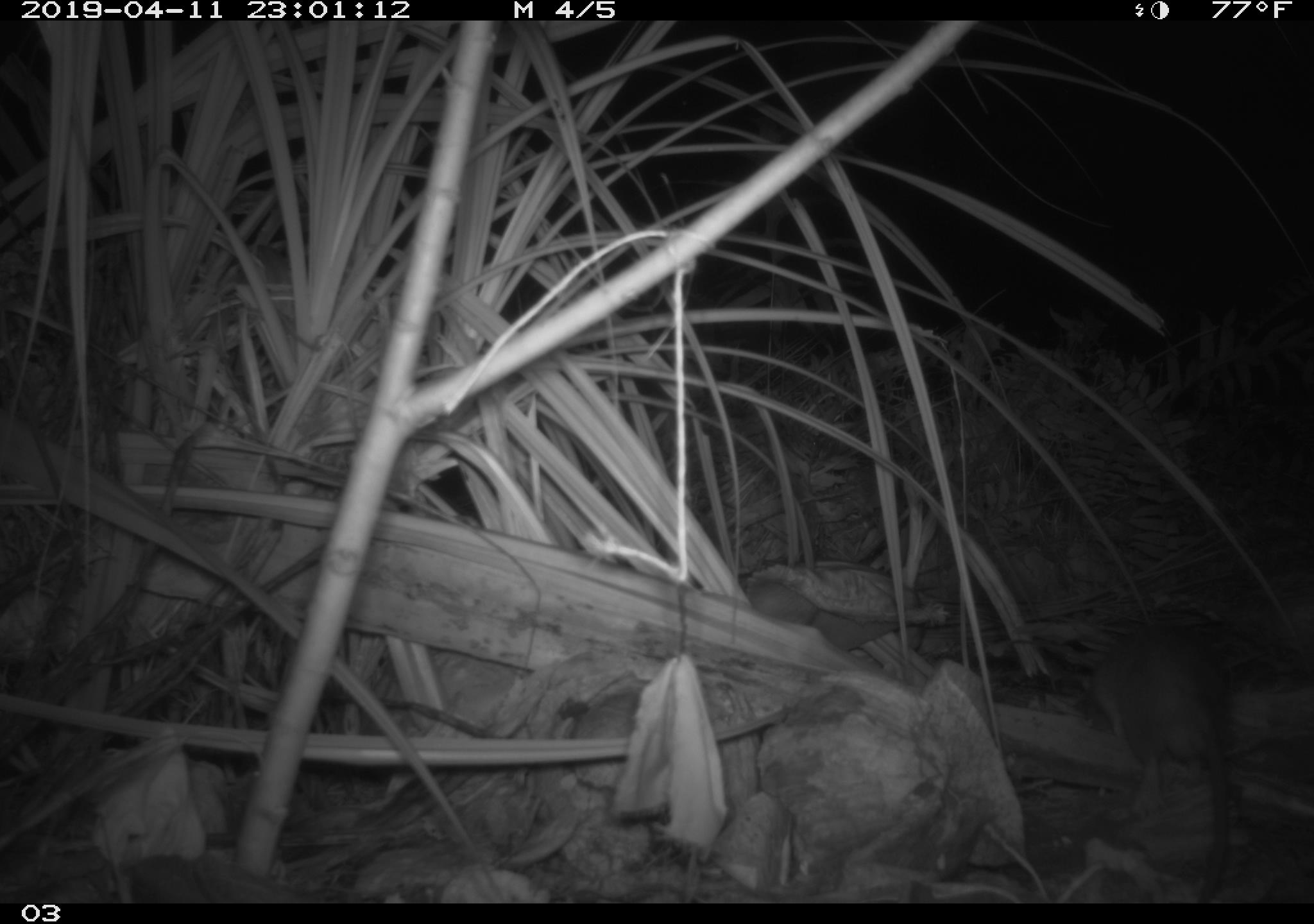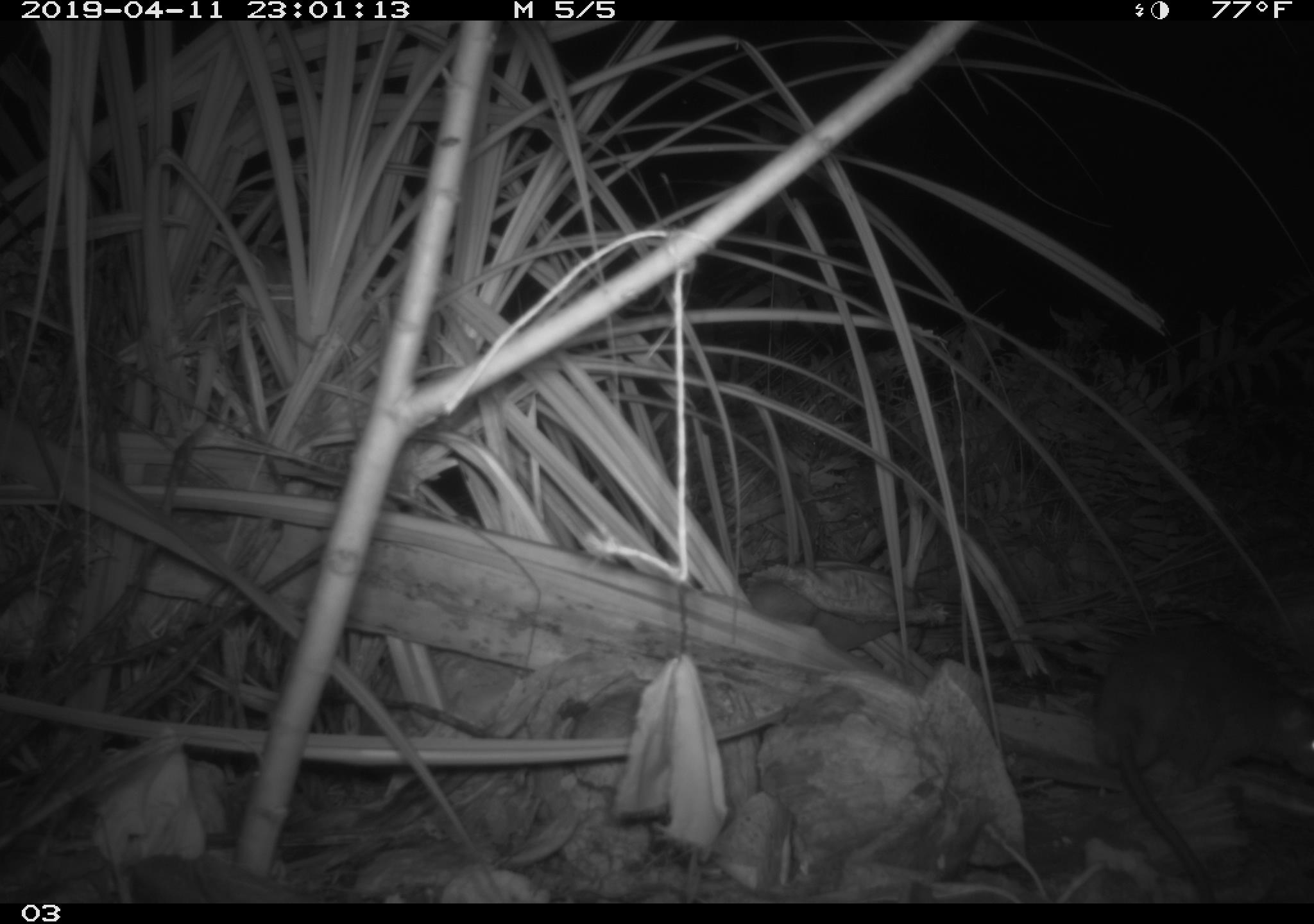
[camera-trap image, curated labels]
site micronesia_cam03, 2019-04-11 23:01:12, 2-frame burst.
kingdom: Animalia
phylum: Chordata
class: Mammalia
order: Rodentia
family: Muridae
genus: Rattus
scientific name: Rattus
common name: rat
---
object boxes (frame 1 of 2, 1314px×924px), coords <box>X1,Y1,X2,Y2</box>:
rat: <box>1080,620,1241,887</box>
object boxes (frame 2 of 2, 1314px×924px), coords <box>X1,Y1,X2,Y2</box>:
rat: <box>1083,624,1314,875</box>